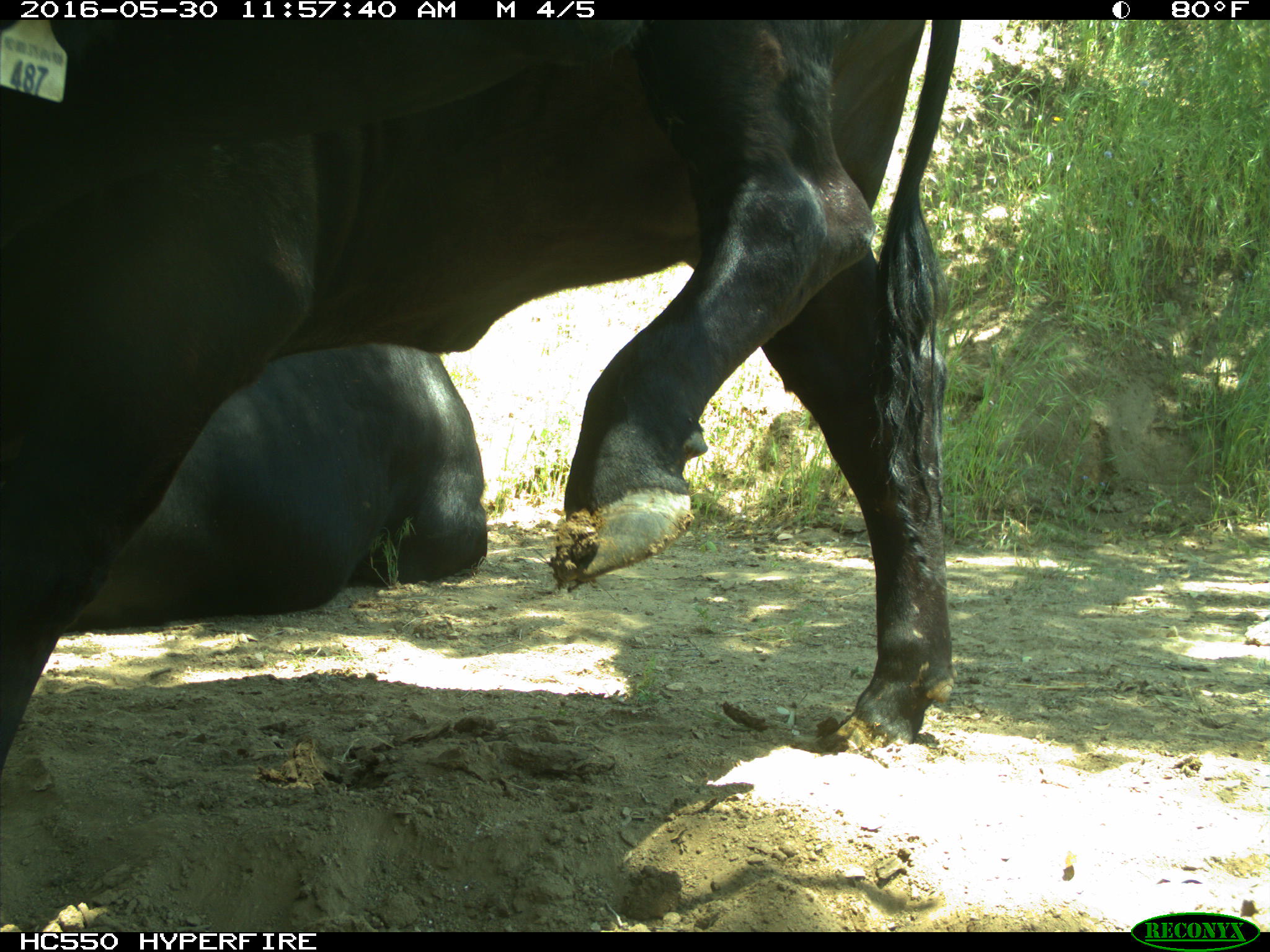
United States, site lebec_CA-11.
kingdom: Animalia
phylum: Chordata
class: Mammalia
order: Artiodactyla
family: Bovidae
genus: Bos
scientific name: Bos taurus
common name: domestic cow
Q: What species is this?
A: Bos taurus (domestic cow).